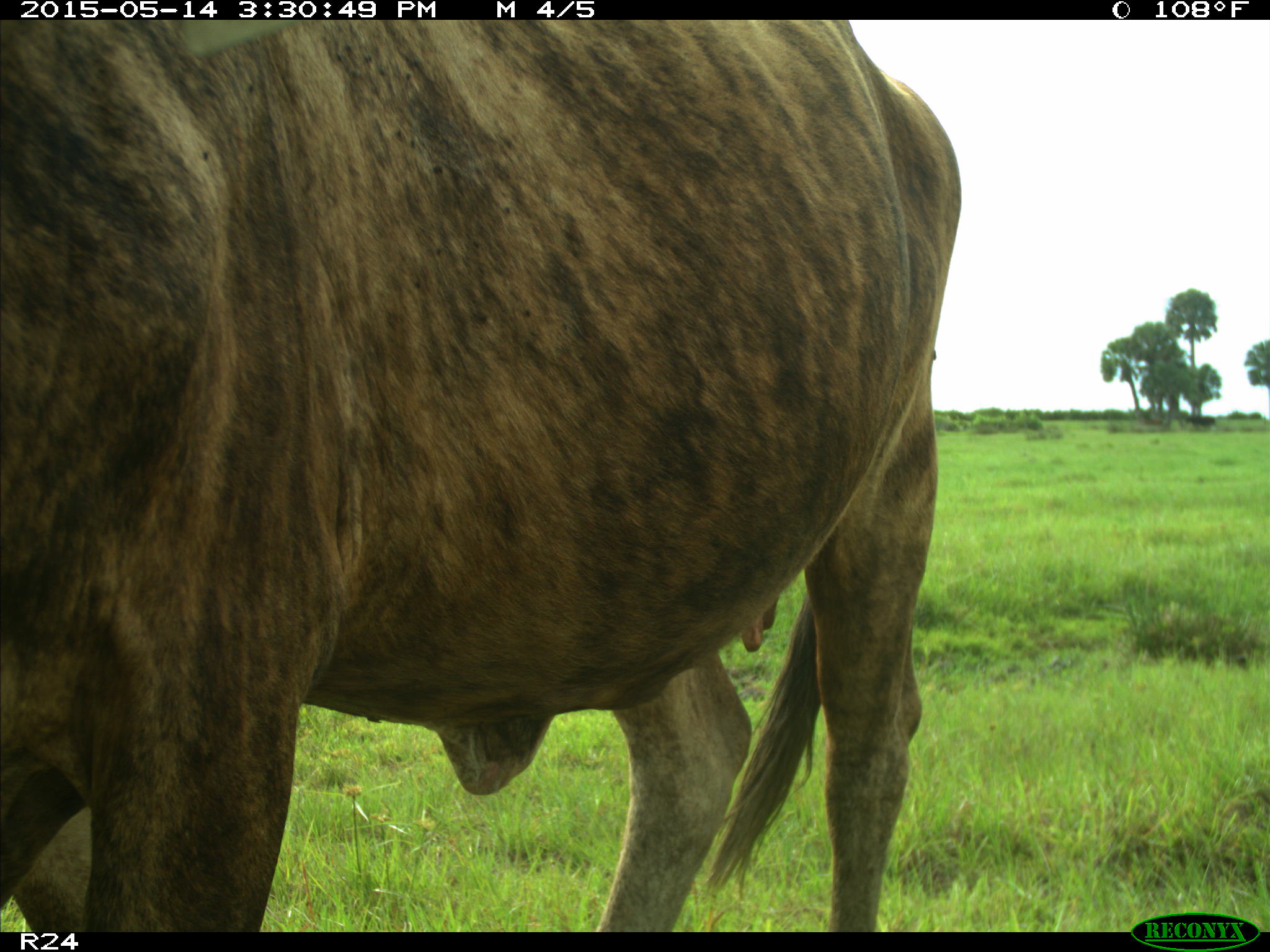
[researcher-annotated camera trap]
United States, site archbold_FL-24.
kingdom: Animalia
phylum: Chordata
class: Mammalia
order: Artiodactyla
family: Bovidae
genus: Bos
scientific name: Bos taurus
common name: domestic cow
Bos taurus (domestic cow).